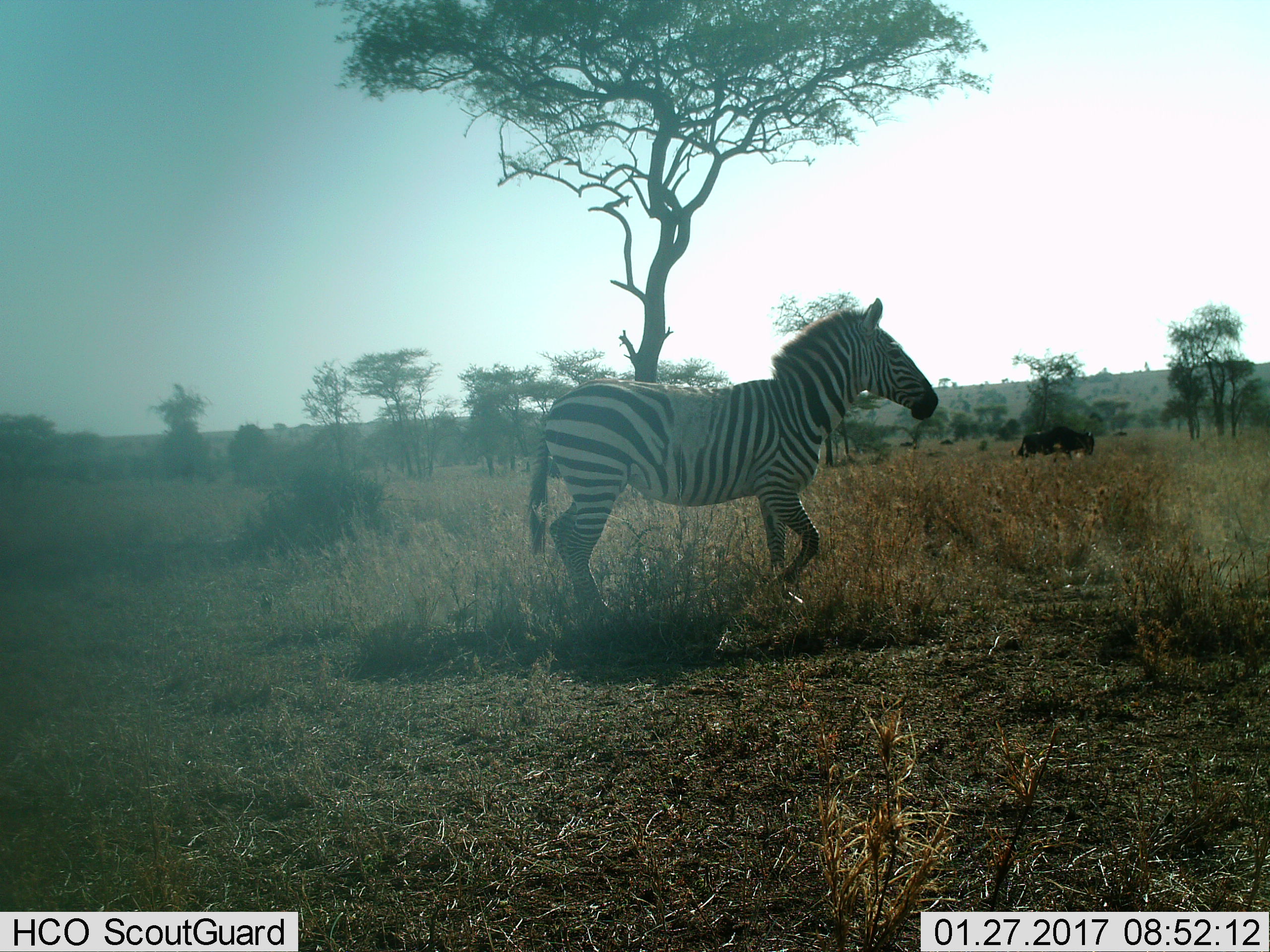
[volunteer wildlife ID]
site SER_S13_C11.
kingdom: Animalia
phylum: Chordata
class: Mammalia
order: Perissodactyla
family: Equidae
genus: Equus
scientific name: Equus quagga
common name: plains zebra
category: zebraplains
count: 1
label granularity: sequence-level